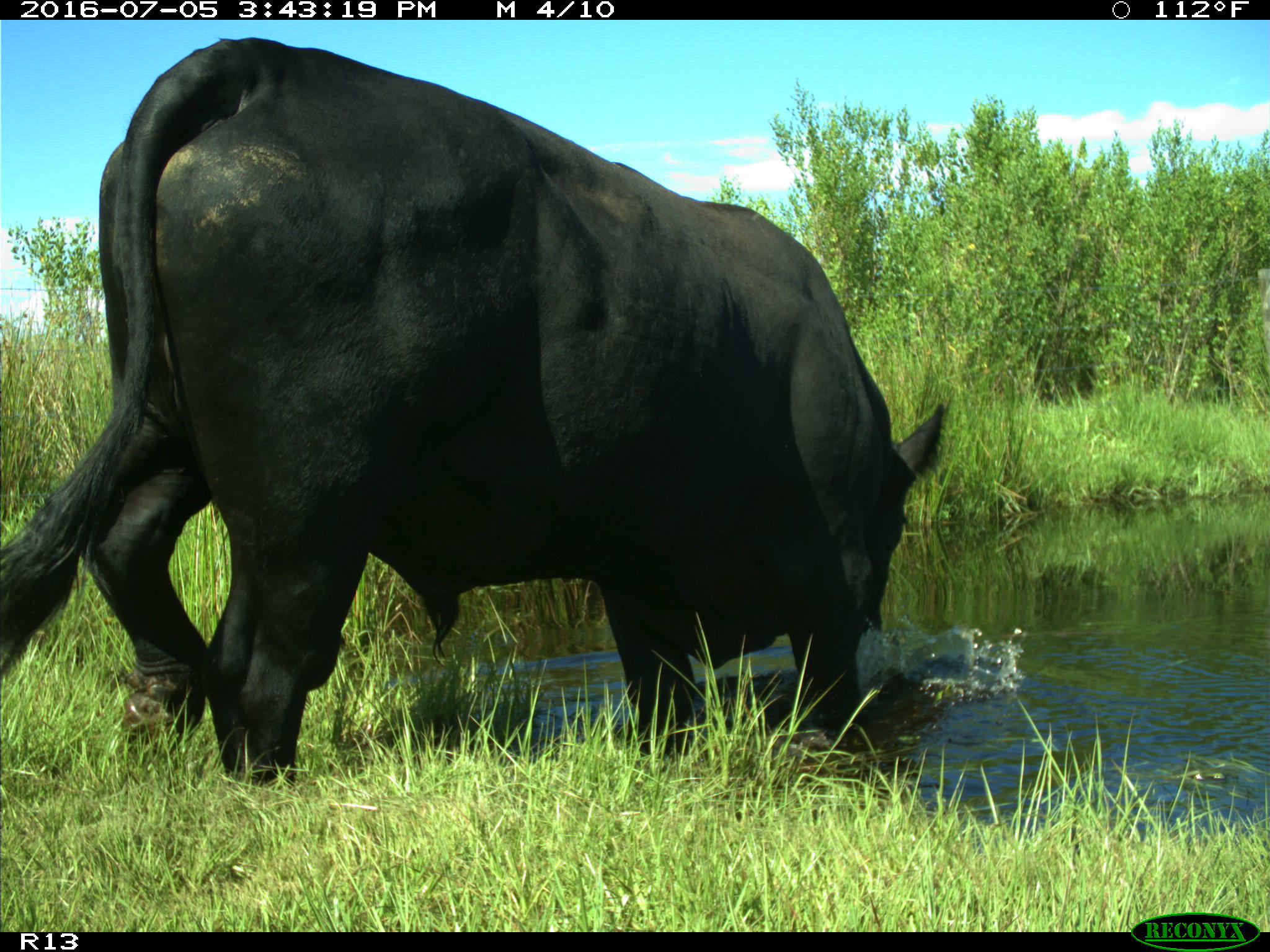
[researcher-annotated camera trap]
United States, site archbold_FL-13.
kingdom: Animalia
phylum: Chordata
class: Mammalia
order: Artiodactyla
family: Bovidae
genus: Bos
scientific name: Bos taurus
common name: domestic cow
Bos taurus (domestic cow).